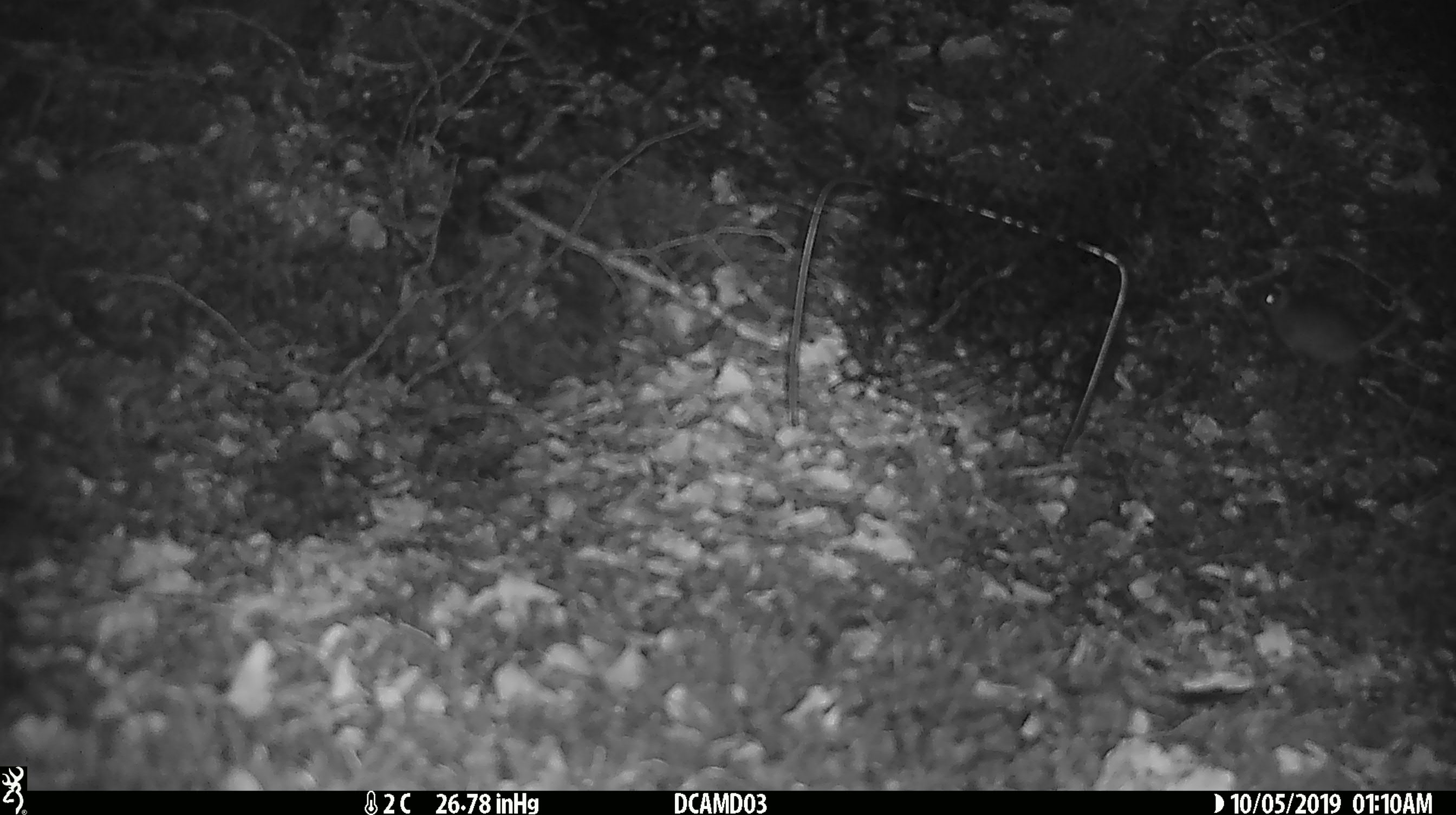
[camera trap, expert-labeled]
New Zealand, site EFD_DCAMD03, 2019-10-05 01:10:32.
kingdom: Animalia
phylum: Chordata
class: Mammalia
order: Rodentia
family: Muridae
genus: Mus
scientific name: Mus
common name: mouse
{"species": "mouse (Mus)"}